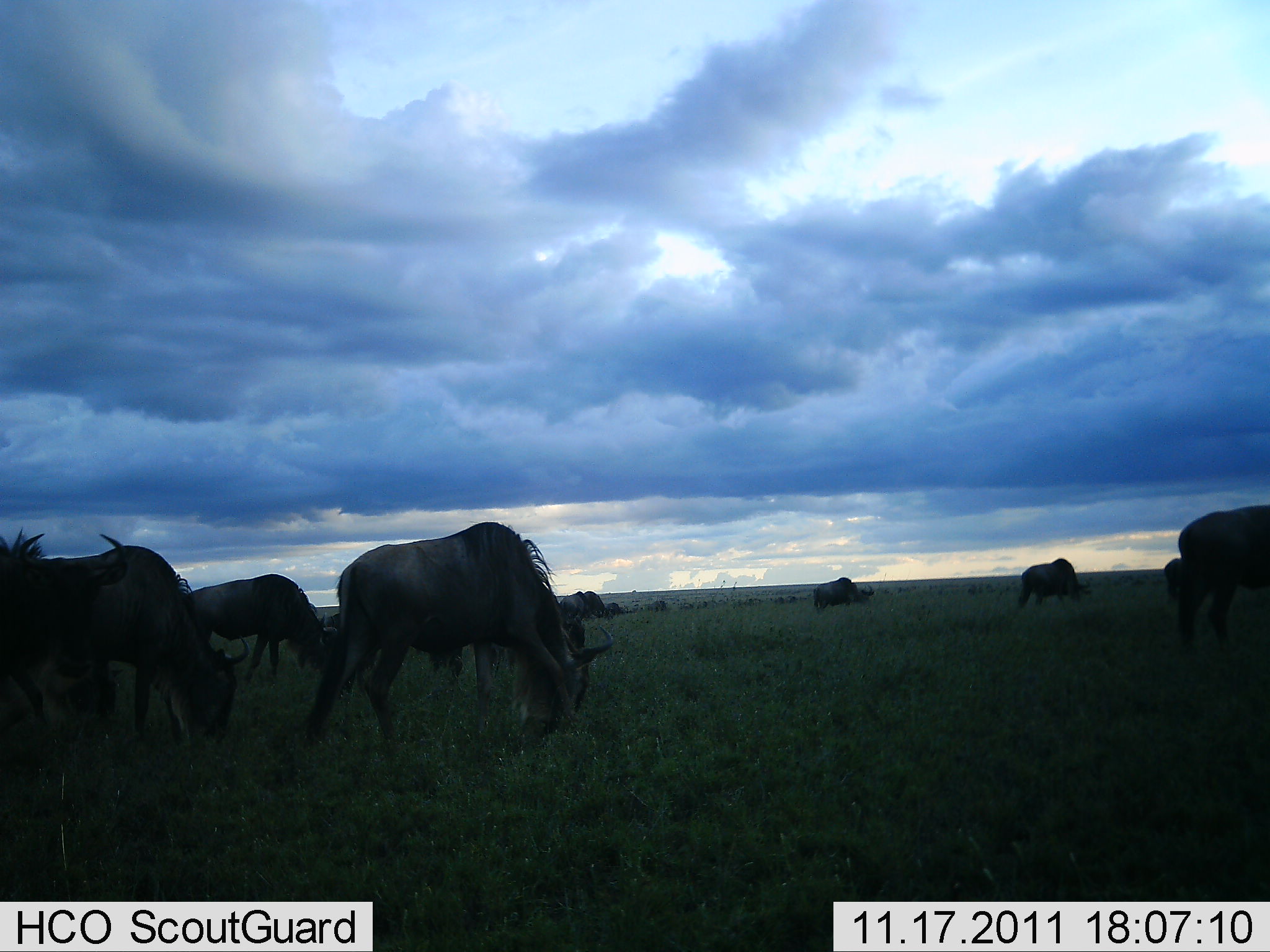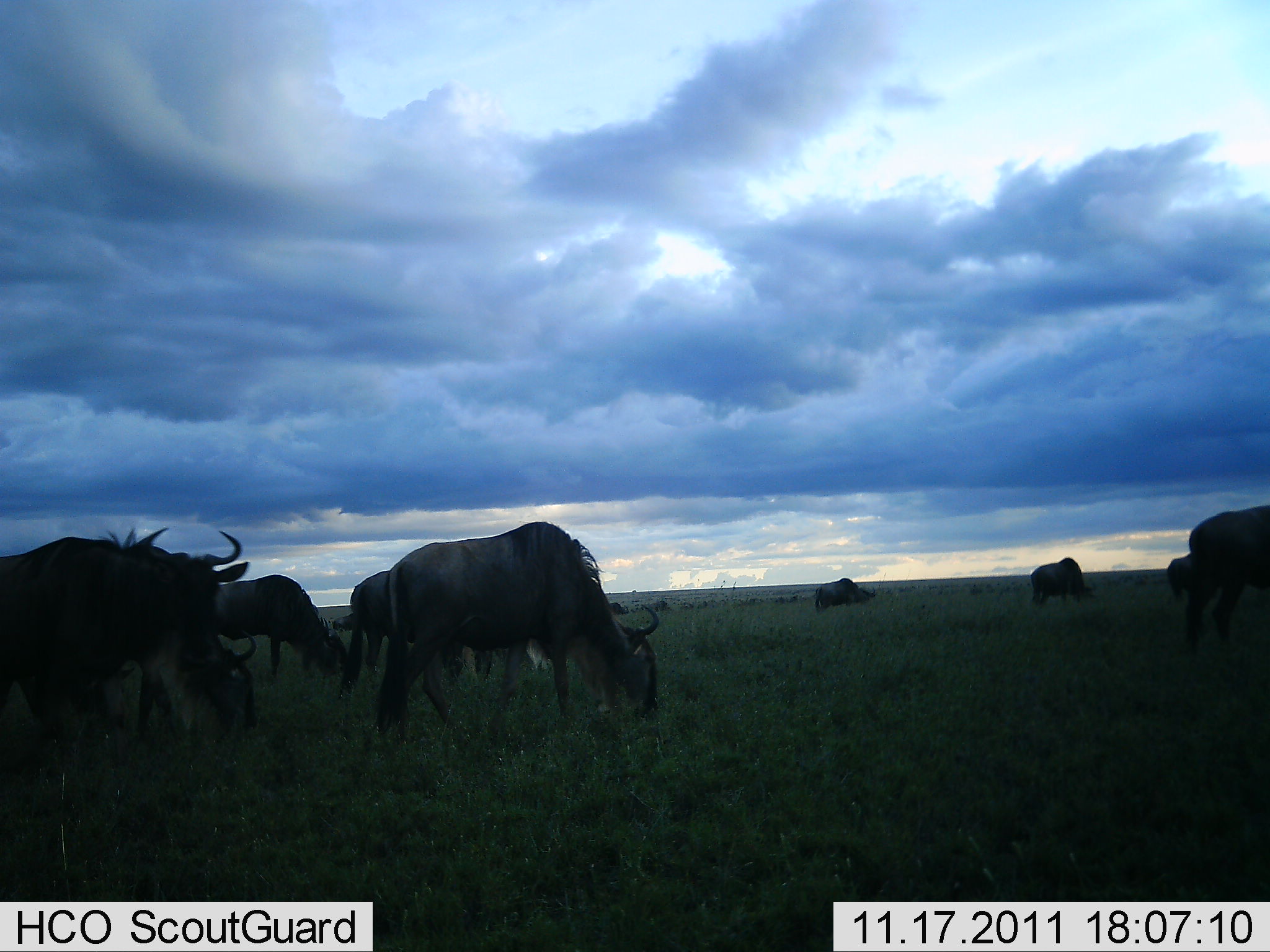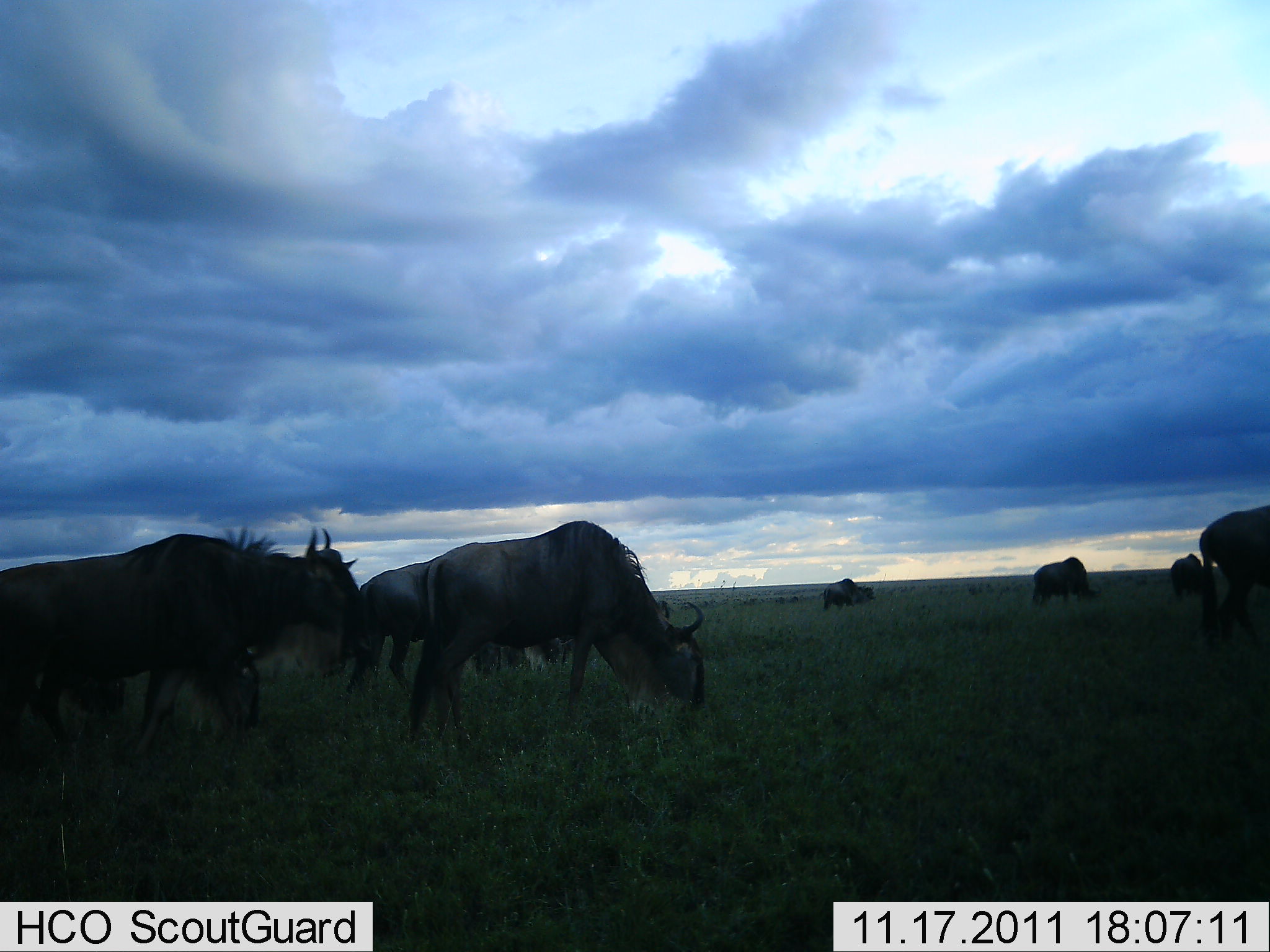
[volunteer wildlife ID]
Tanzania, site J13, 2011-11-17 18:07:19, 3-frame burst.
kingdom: Animalia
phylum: Chordata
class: Mammalia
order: Artiodactyla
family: Bovidae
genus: Connochaetes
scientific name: Connochaetes taurinus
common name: blue wildebeest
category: wildebeest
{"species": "wildebeest (blue wildebeest) (Connochaetes taurinus)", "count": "9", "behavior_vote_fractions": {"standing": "35%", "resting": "0%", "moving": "53%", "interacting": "0%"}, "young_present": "0%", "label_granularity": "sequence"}